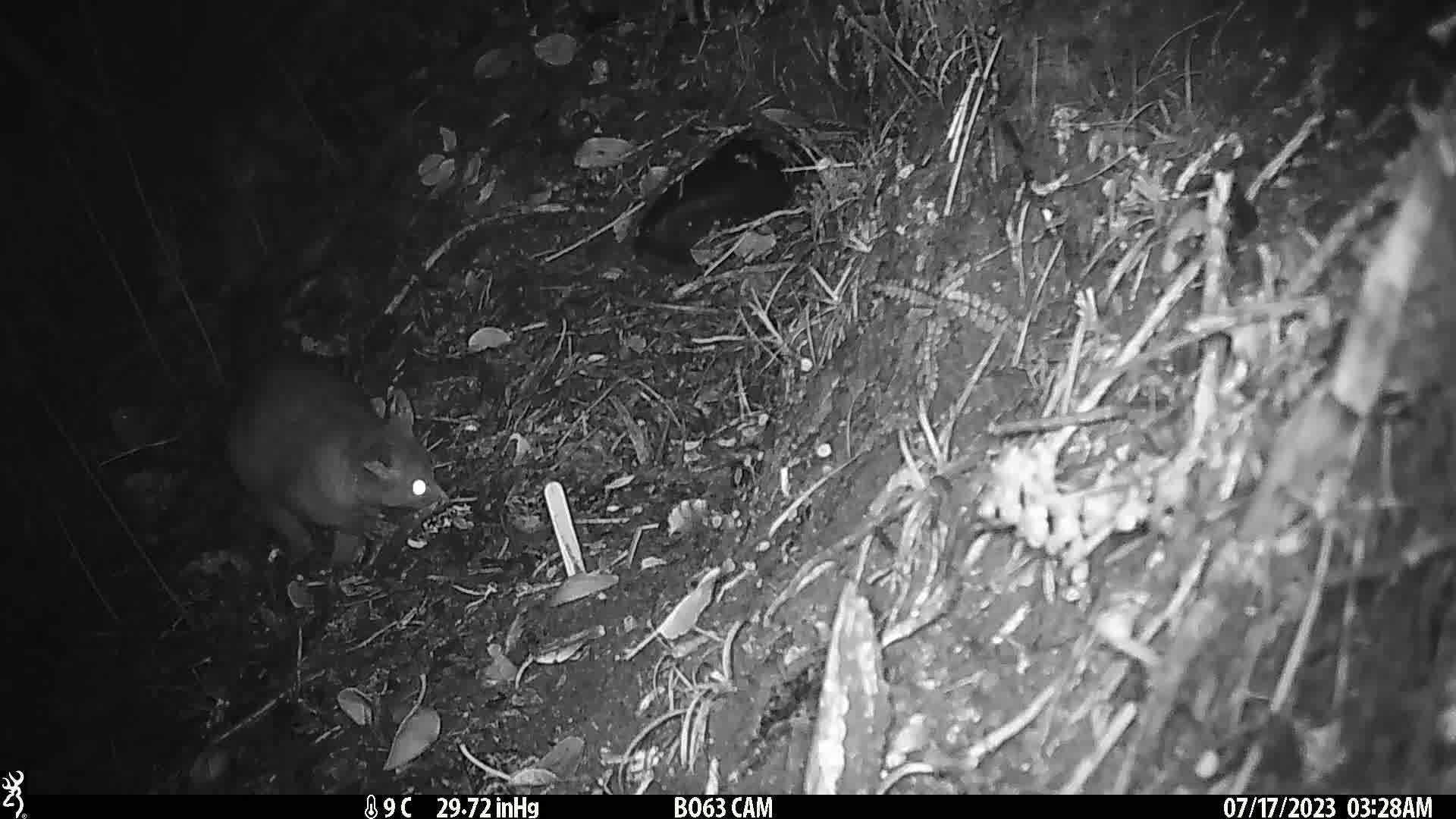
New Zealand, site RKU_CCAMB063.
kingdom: Animalia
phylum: Chordata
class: Mammalia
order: Diprotodontia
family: Phalangeridae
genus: Trichosurus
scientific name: Trichosurus vulpecula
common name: common brushtail possum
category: possum